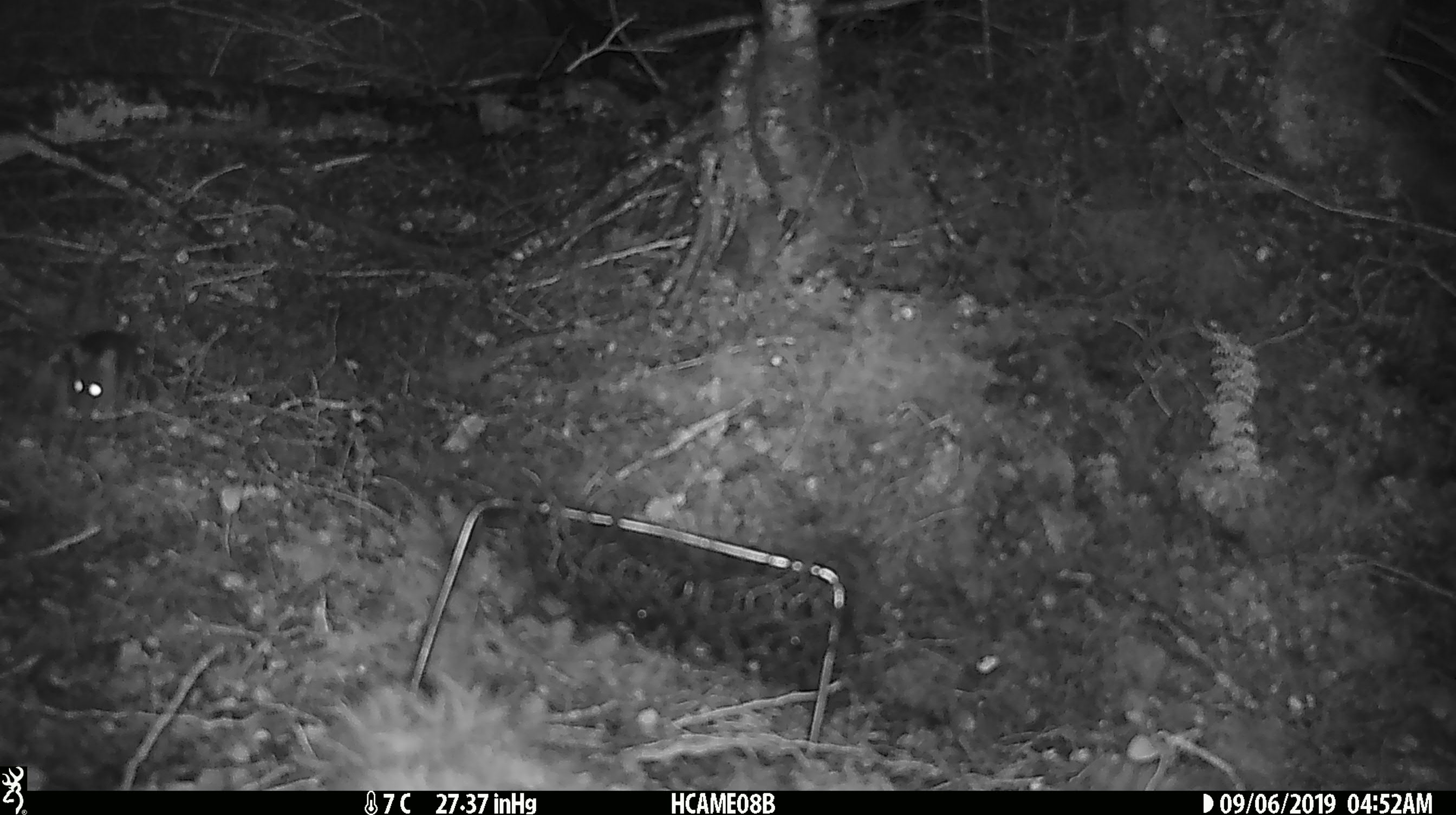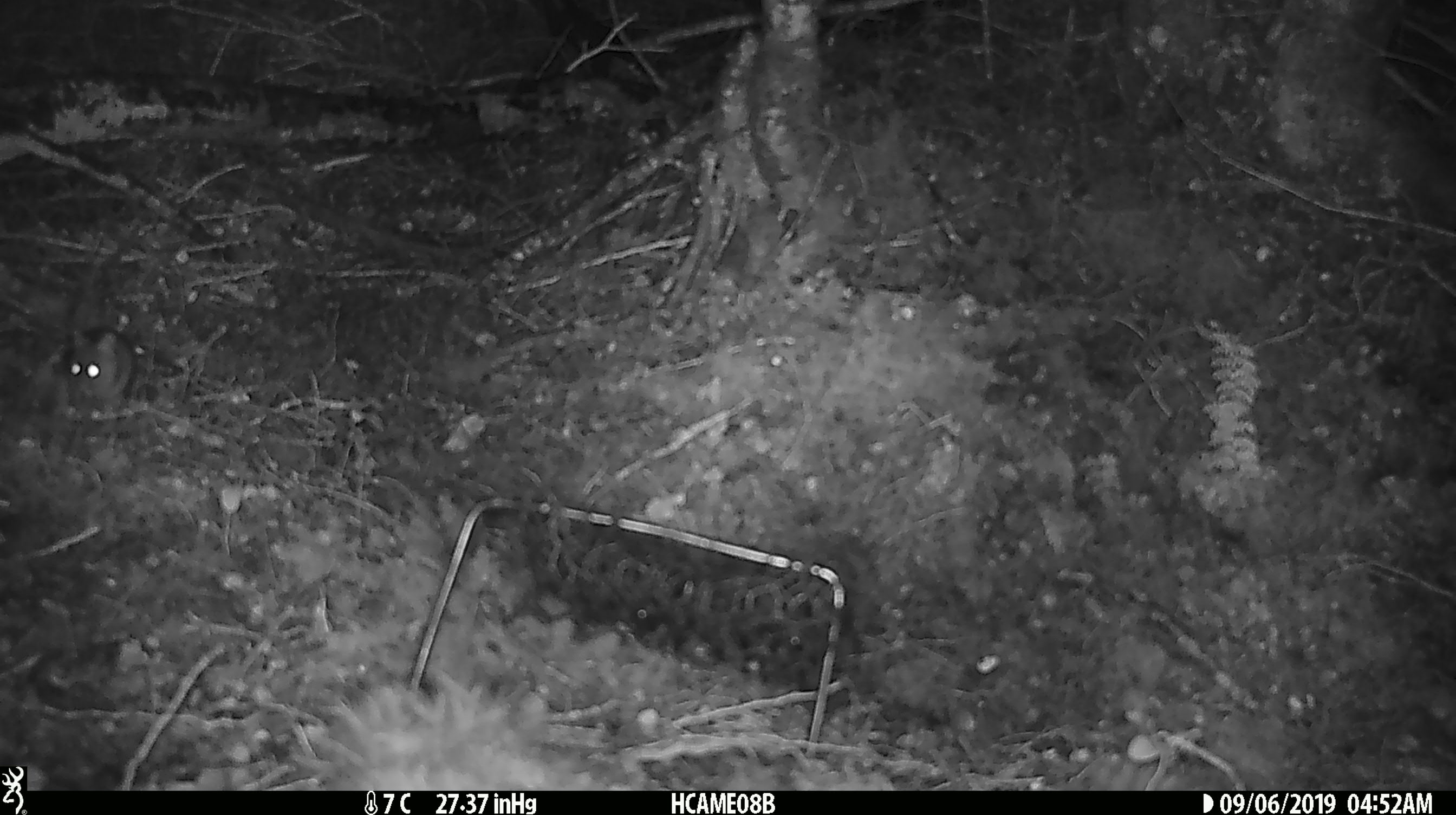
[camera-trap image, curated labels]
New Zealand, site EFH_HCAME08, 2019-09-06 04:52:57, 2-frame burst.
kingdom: Animalia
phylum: Chordata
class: Mammalia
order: Rodentia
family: Muridae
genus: Mus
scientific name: Mus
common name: mouse